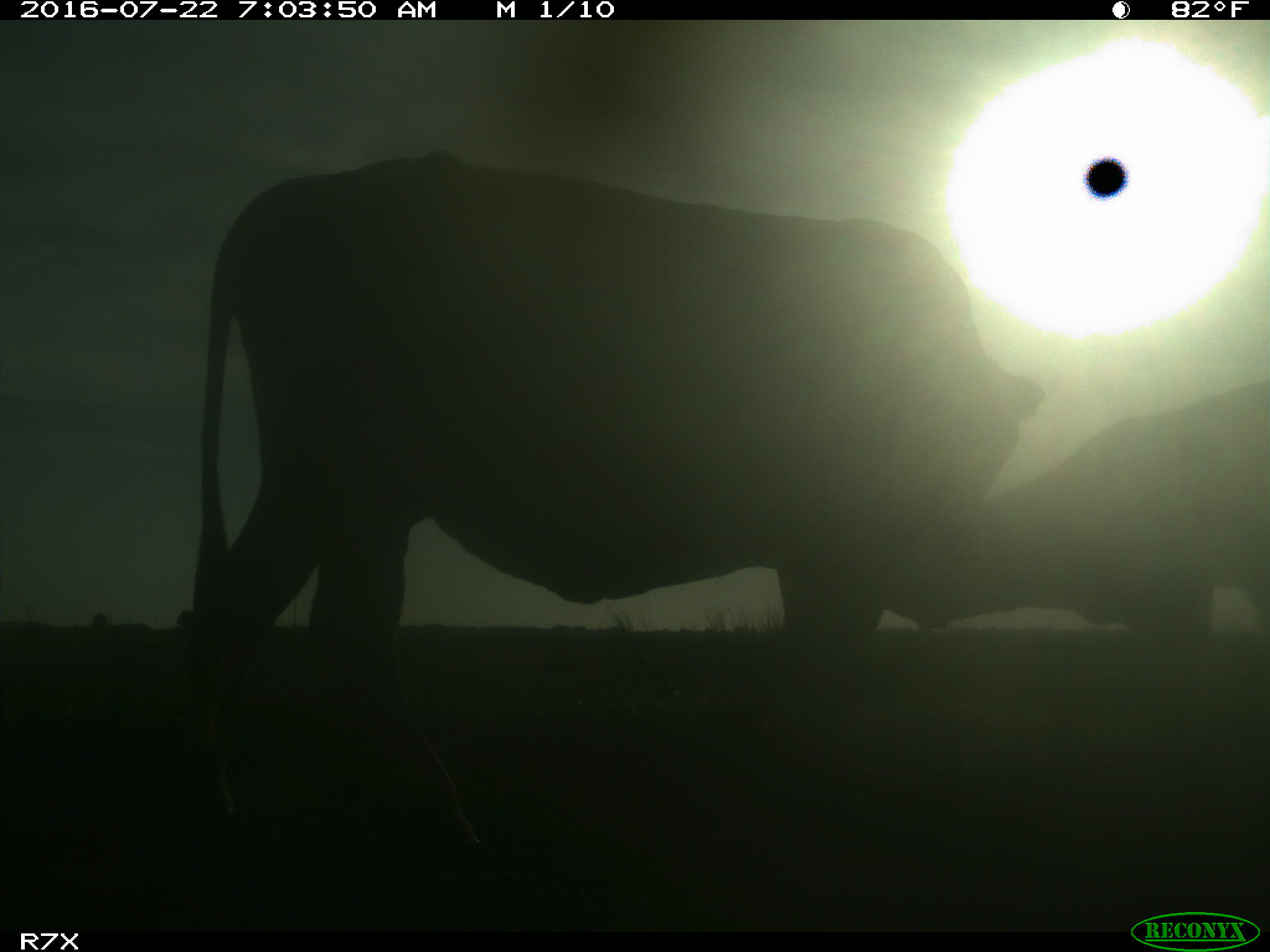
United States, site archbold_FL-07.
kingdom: Animalia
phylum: Chordata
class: Mammalia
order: Artiodactyla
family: Bovidae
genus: Bos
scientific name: Bos taurus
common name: domestic cow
Bos taurus (domestic cow).